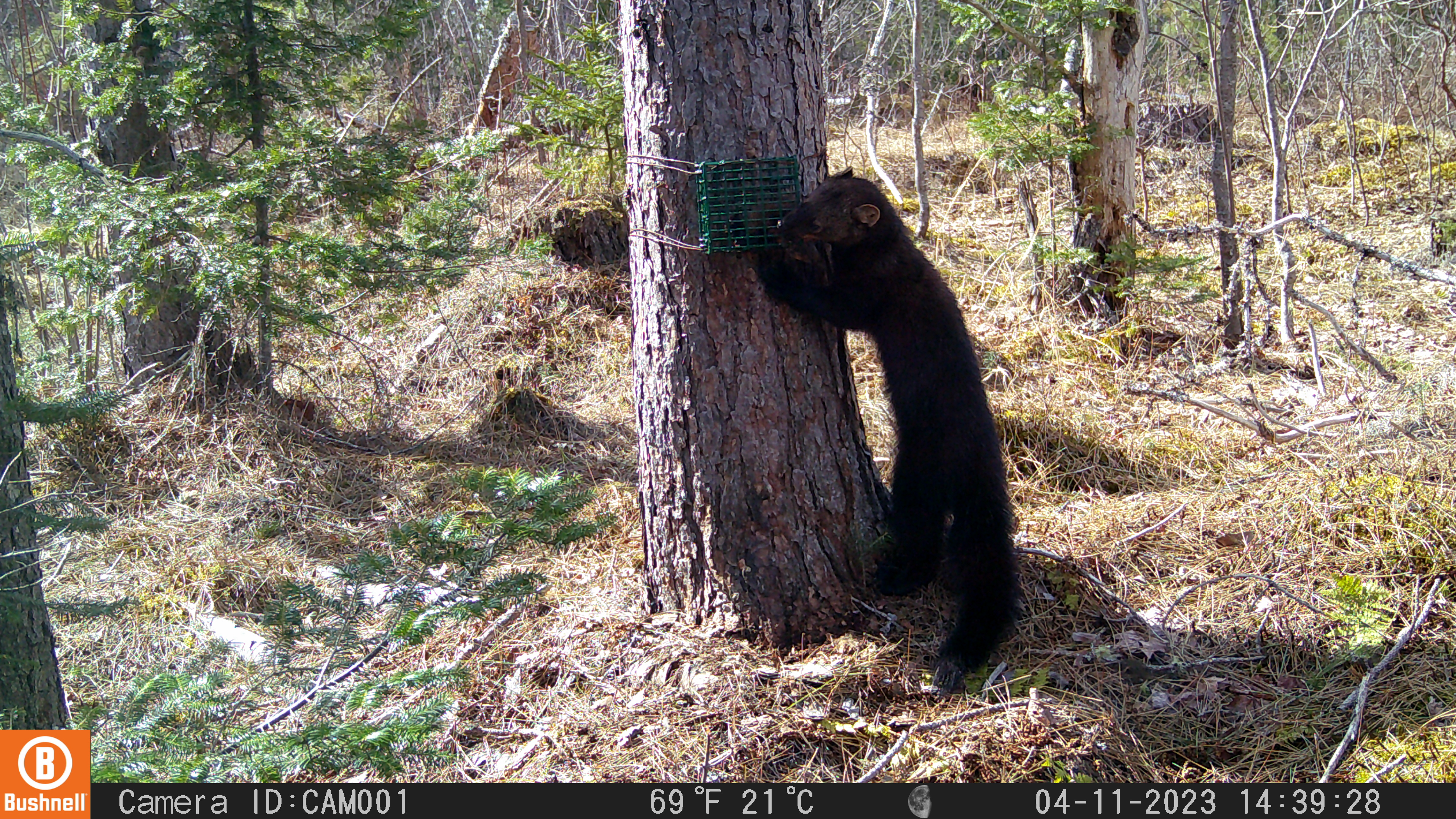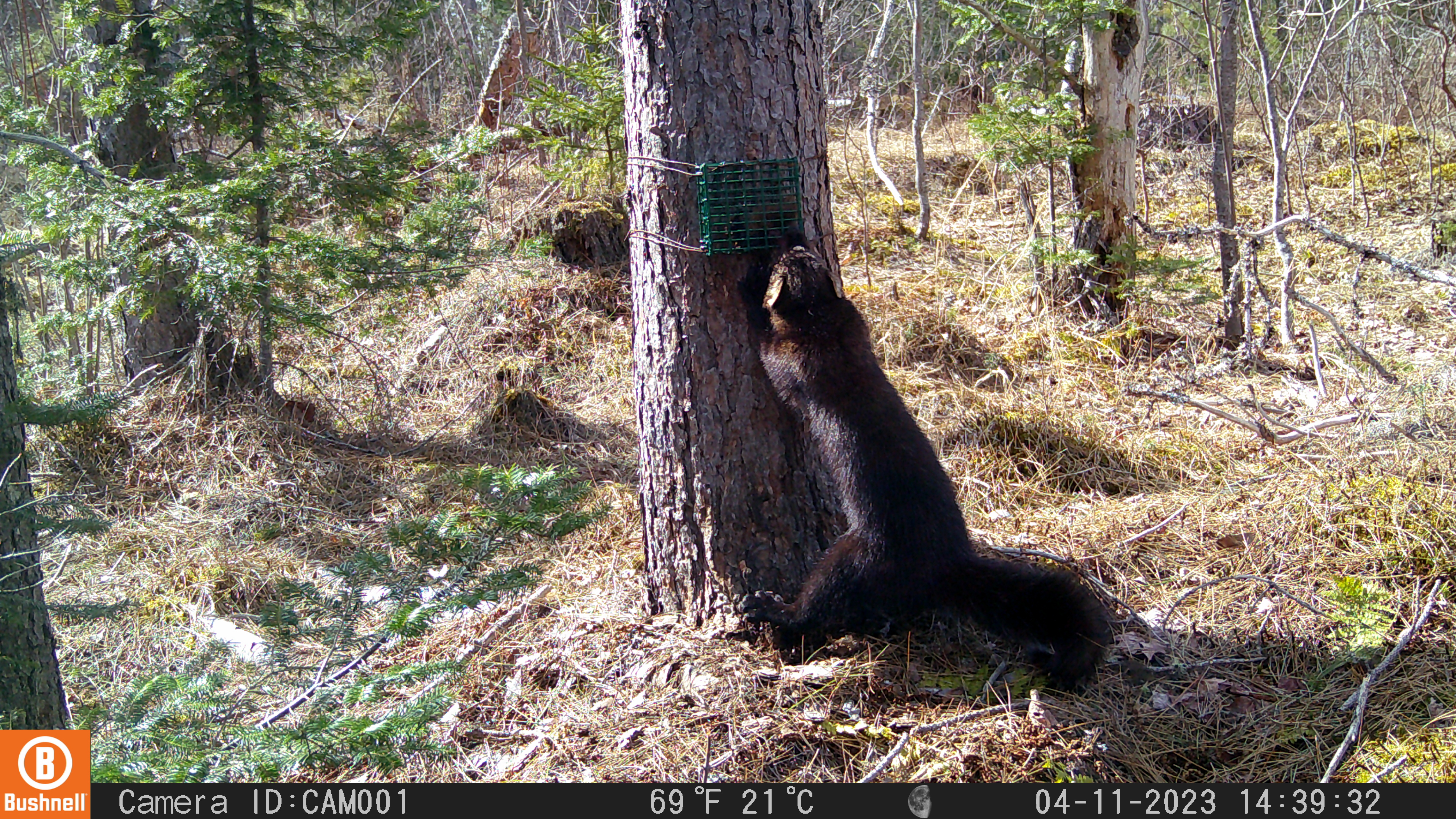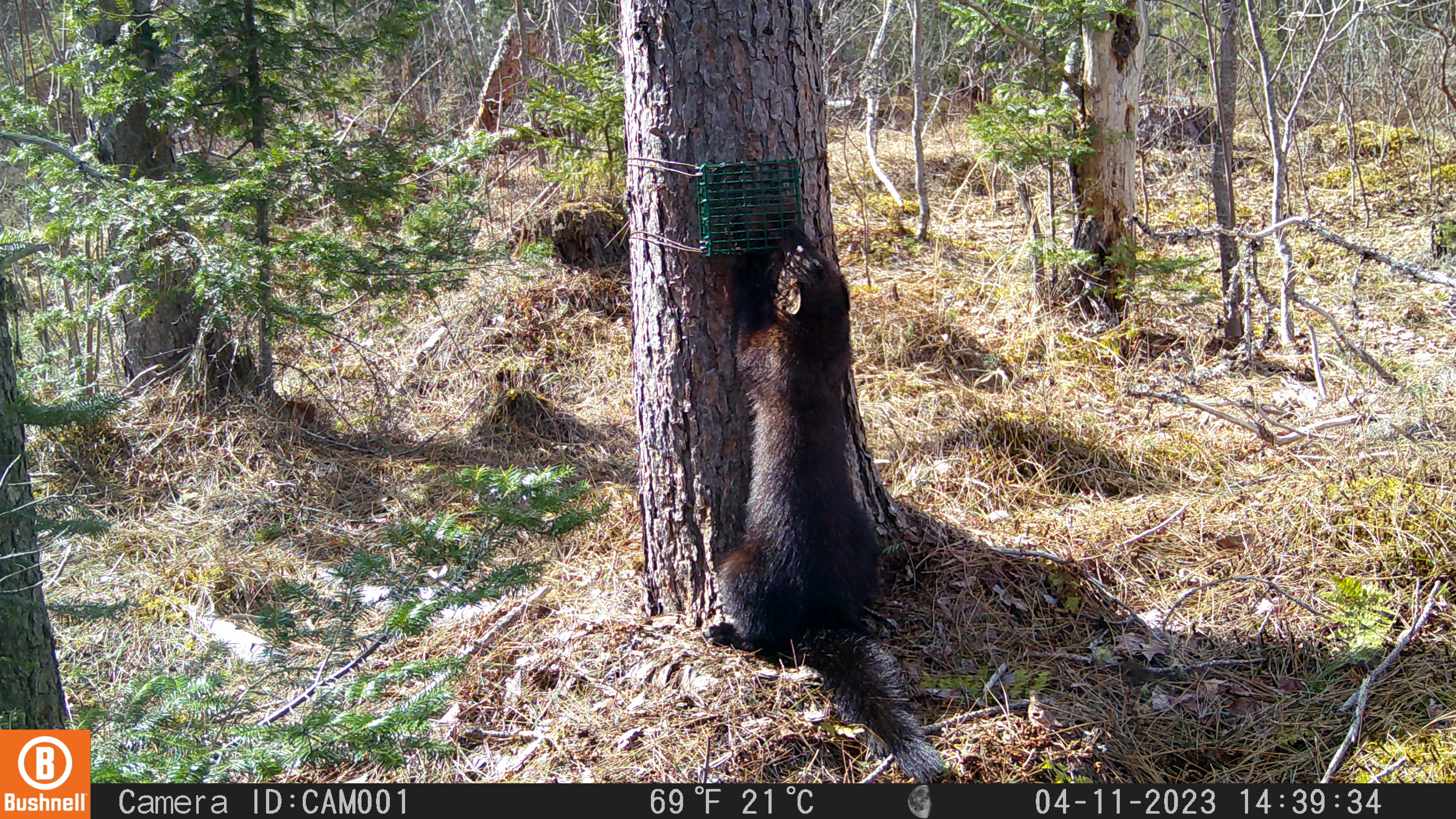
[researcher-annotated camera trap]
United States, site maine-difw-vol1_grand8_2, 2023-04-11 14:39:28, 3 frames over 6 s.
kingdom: Animalia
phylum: Chordata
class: Mammalia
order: Carnivora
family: Mustelidae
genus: Pekania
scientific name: Pekania pennanti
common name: fisher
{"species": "fisher (Pekania pennanti)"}